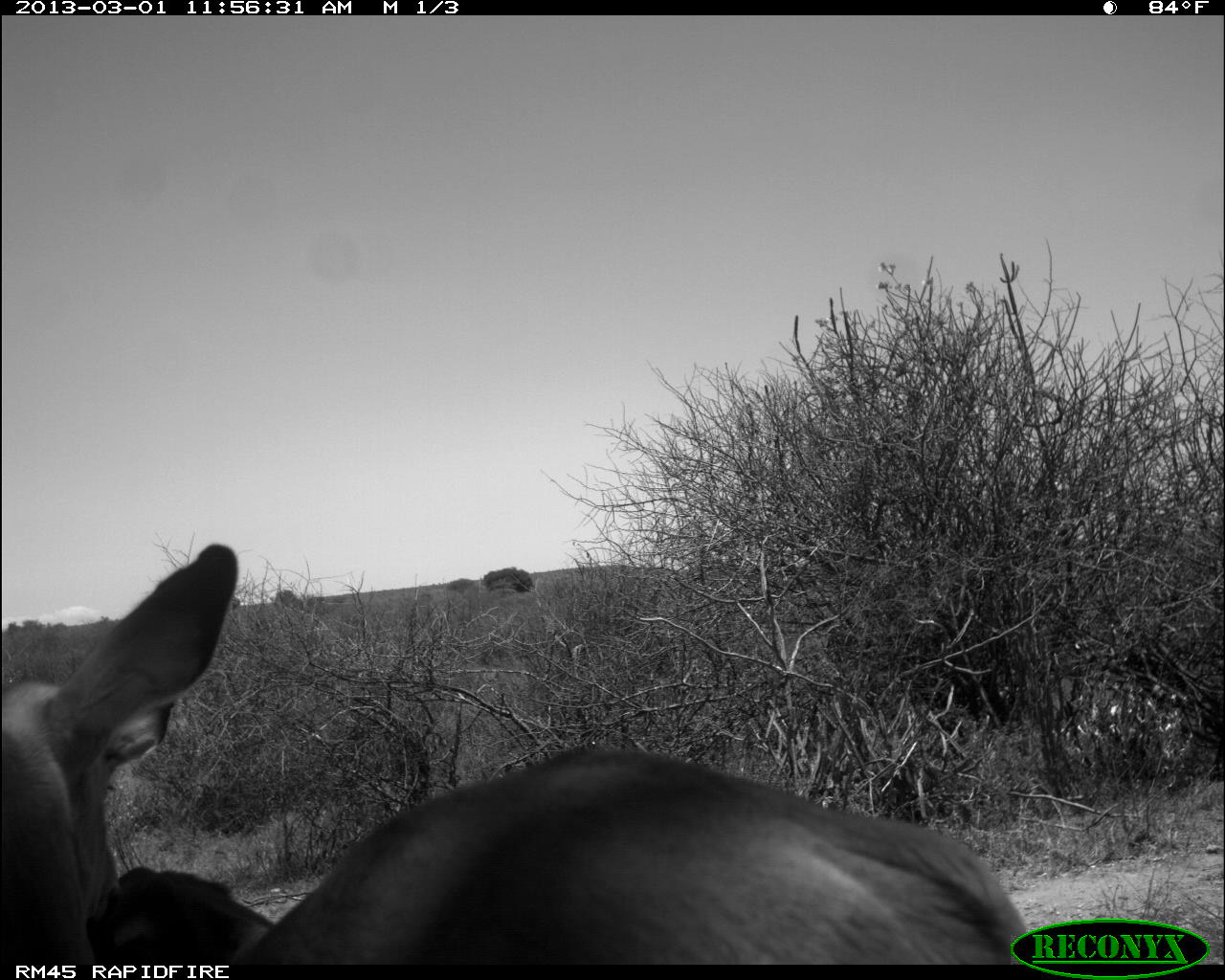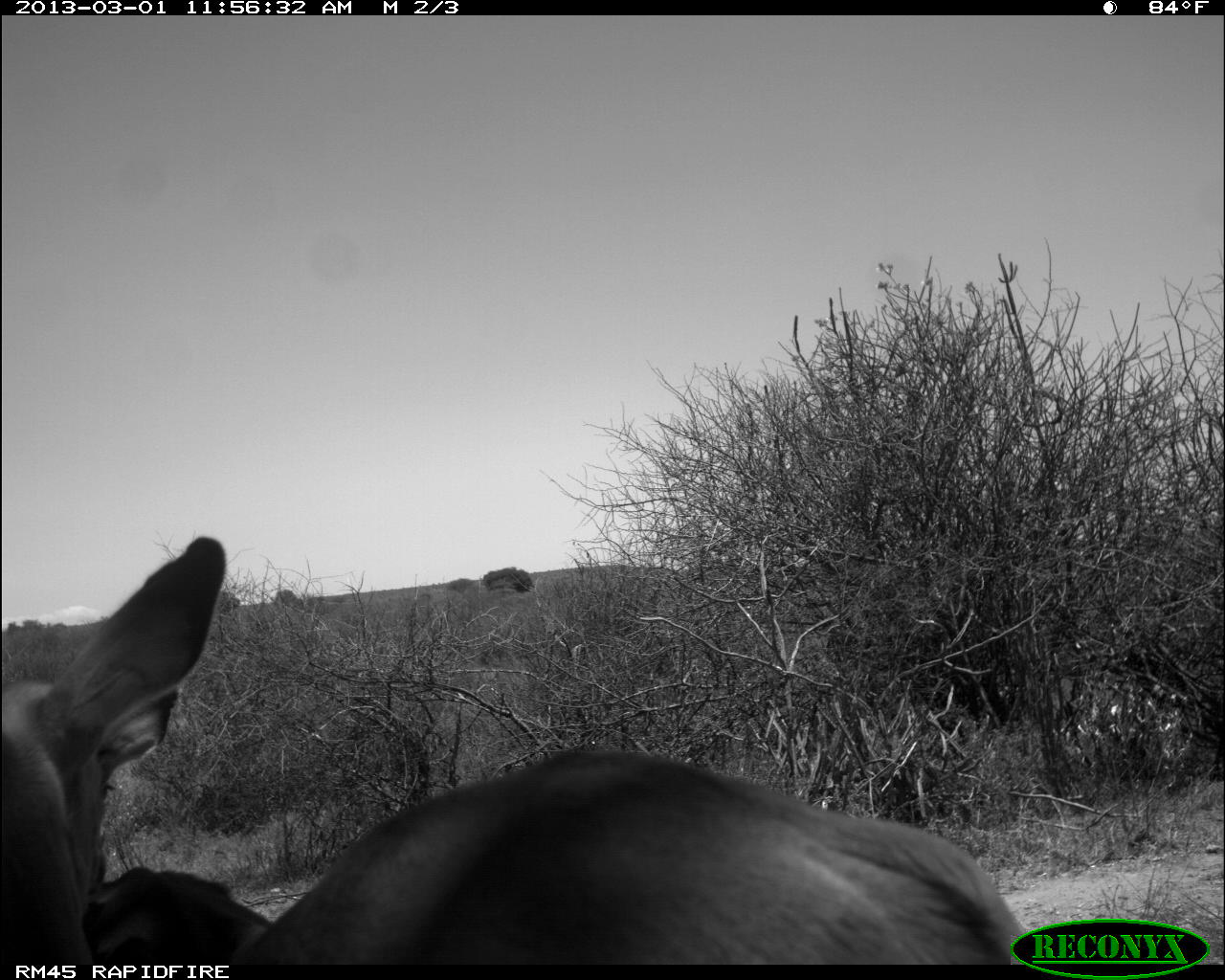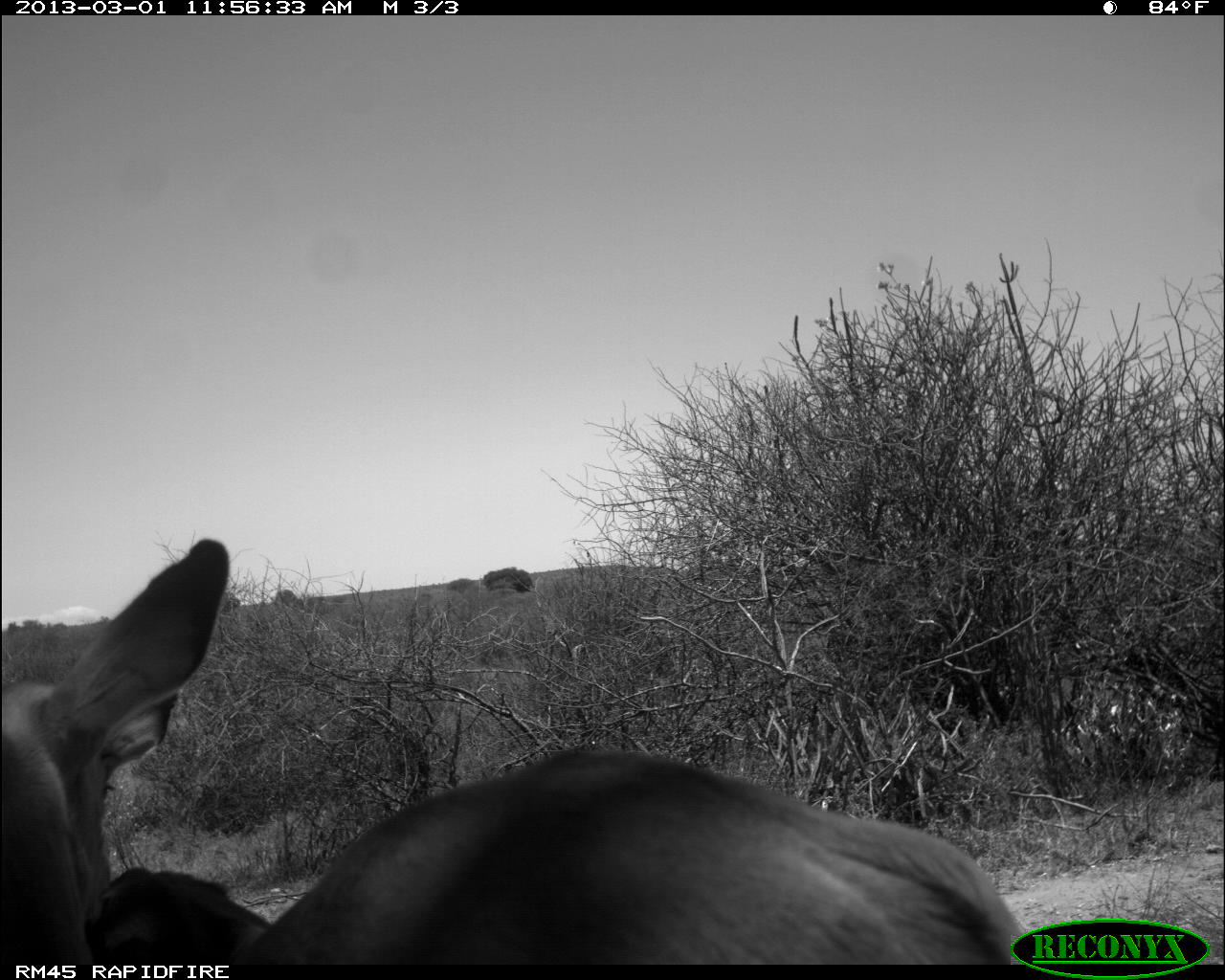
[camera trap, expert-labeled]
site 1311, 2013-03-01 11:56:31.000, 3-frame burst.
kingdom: Animalia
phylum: Chordata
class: Mammalia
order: Artiodactyla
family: Bovidae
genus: Aepyceros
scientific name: Aepyceros melampus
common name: impala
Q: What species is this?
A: Aepyceros melampus (impala).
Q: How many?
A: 2.